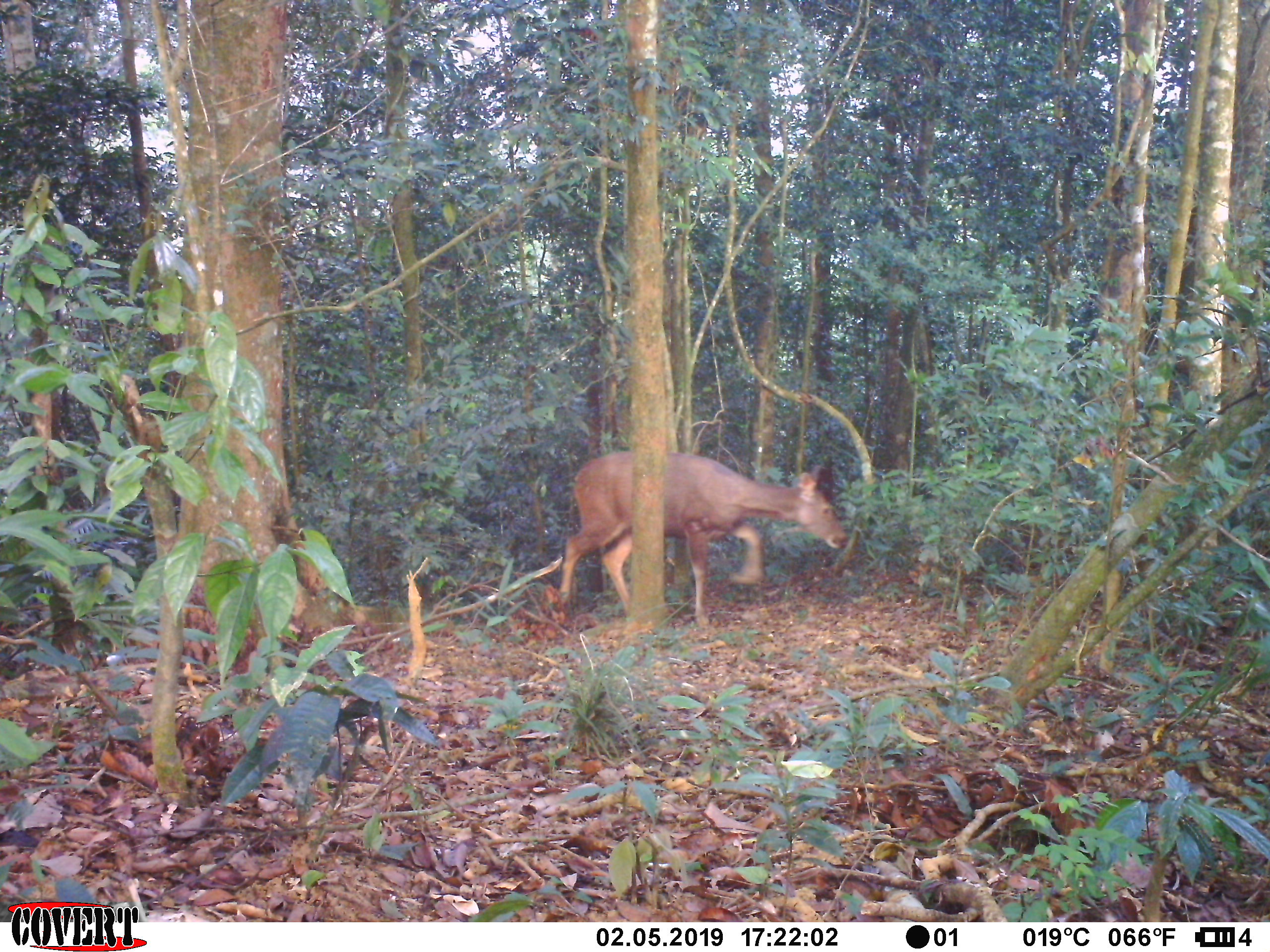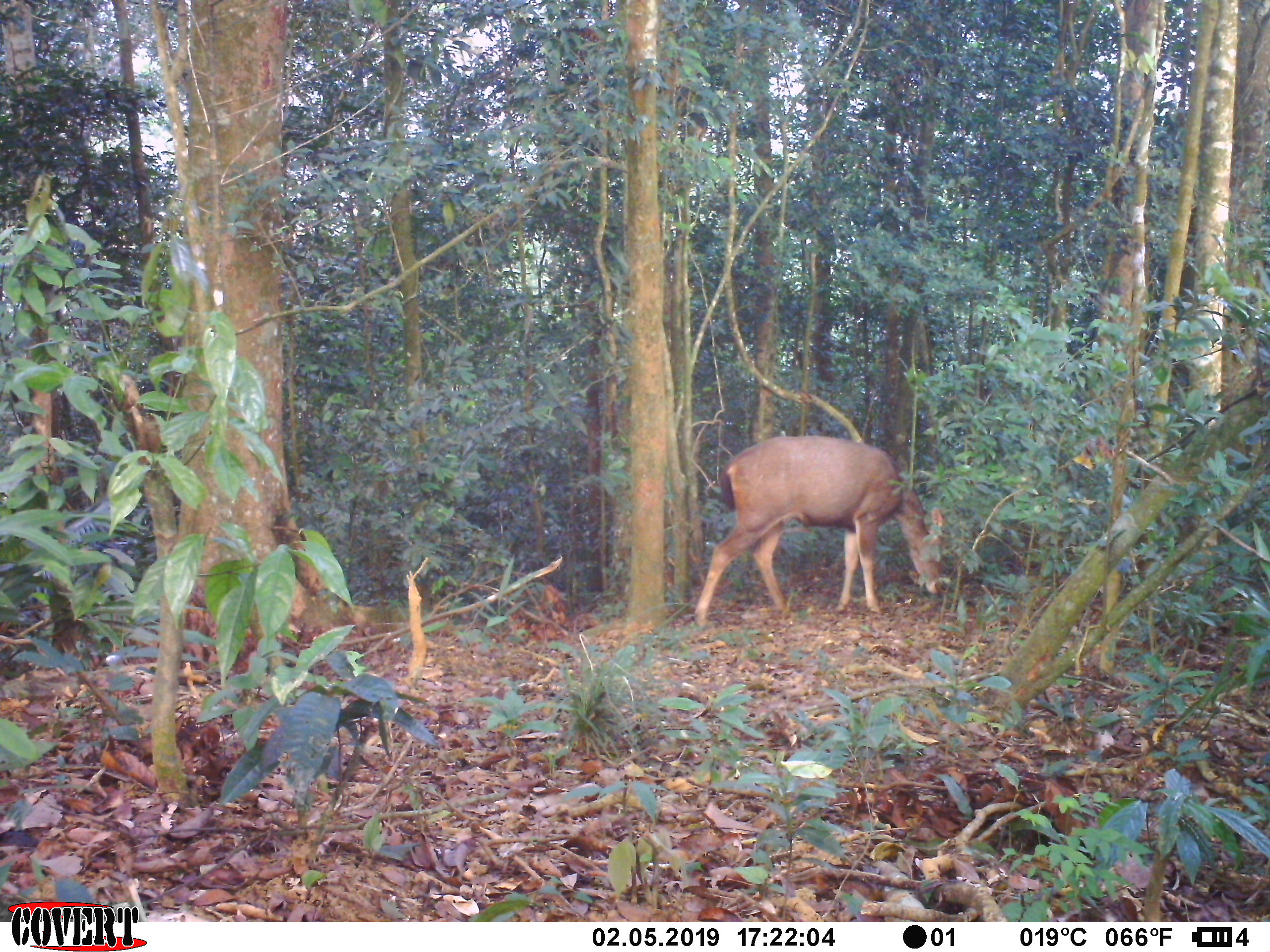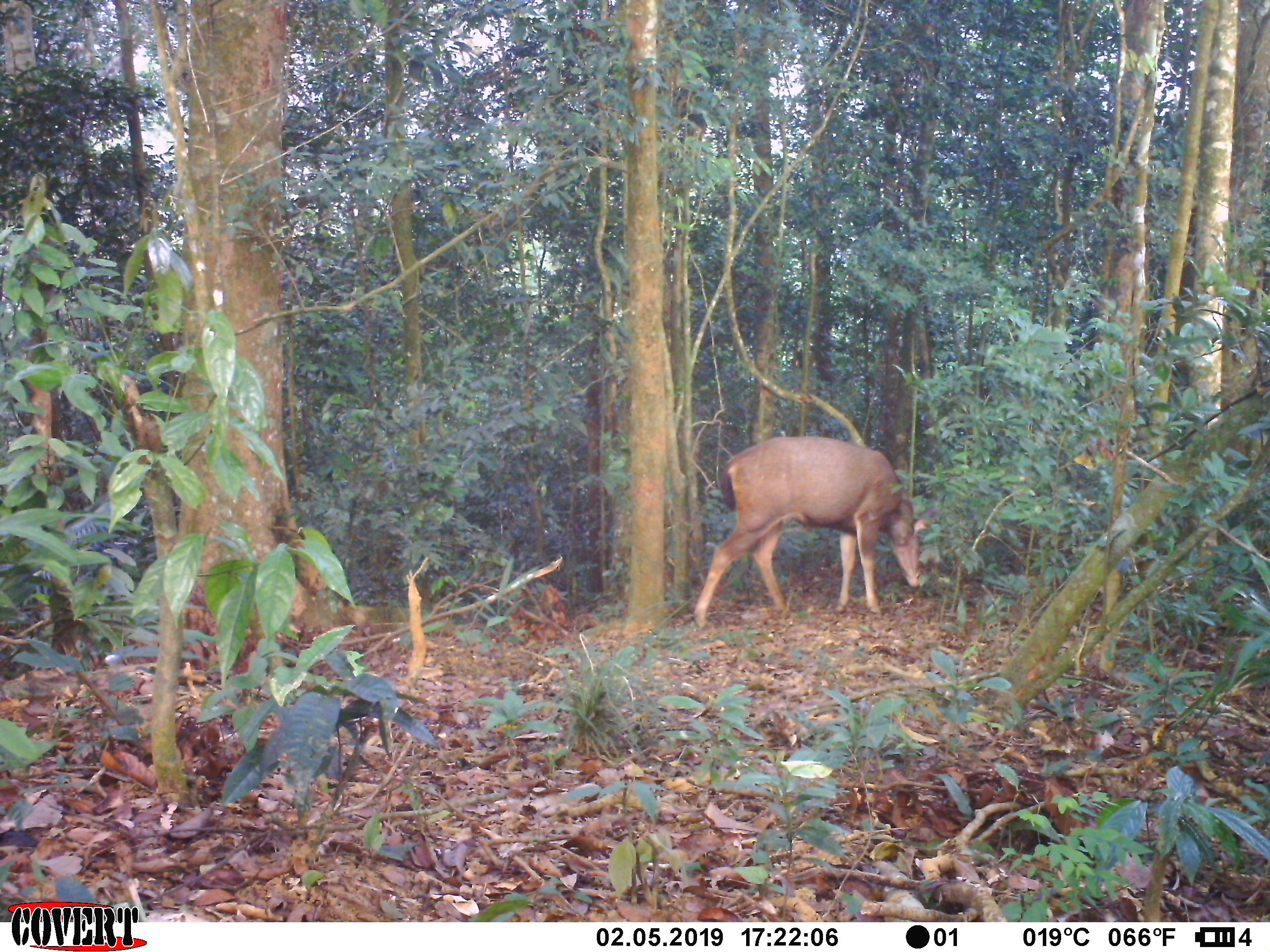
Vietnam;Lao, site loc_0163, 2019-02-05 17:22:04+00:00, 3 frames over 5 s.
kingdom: Animalia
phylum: Chordata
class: Mammalia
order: Artiodactyla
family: Cervidae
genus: Rusa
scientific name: Rusa unicolor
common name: sambar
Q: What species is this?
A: Sambar (Rusa unicolor).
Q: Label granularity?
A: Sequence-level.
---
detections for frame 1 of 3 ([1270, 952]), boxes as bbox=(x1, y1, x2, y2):
sambar: bbox=(554, 449, 850, 629)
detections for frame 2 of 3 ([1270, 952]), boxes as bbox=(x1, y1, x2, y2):
sambar: bbox=(694, 436, 951, 628)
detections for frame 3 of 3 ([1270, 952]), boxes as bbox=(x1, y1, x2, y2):
sambar: bbox=(692, 435, 939, 629)